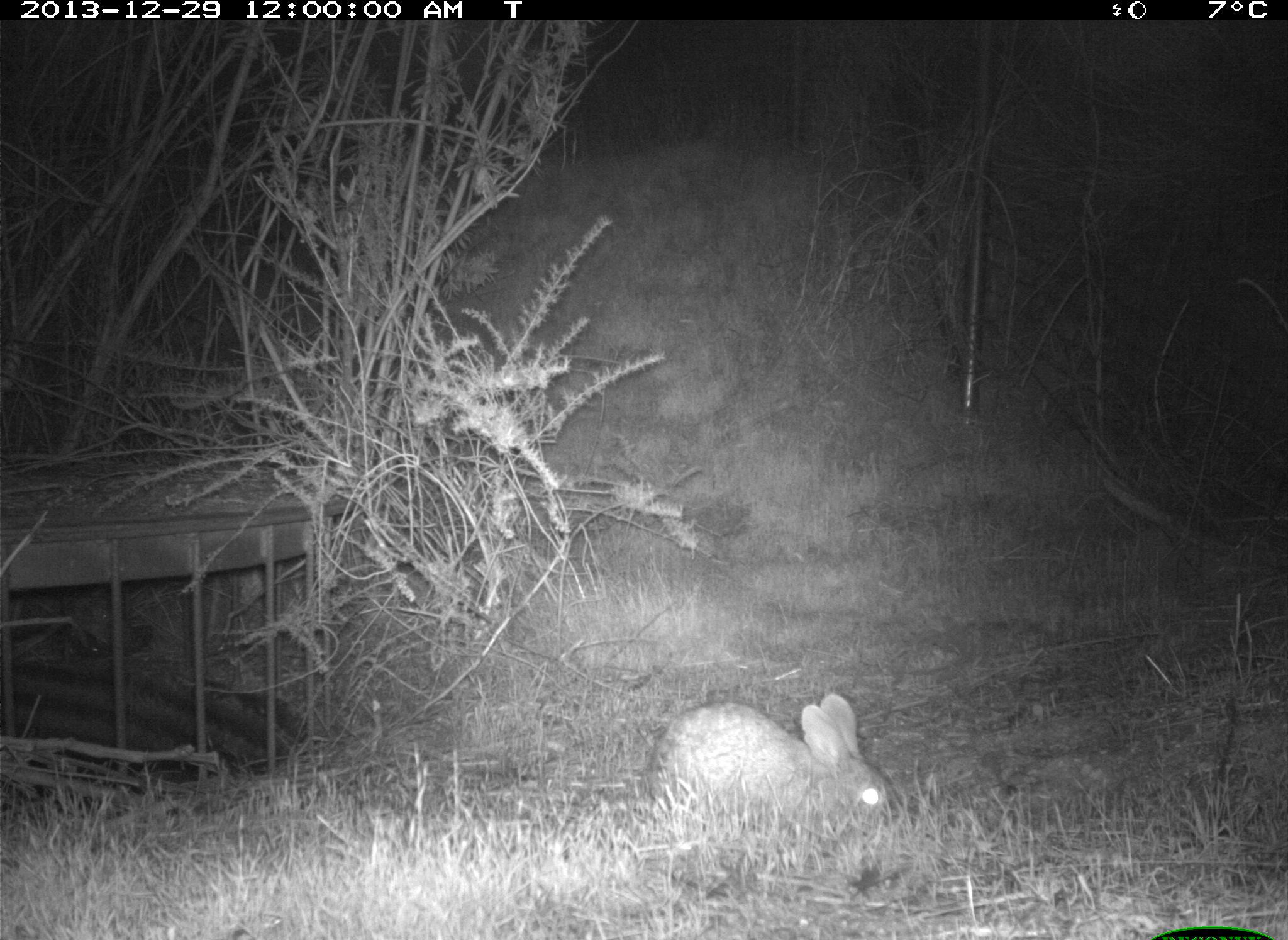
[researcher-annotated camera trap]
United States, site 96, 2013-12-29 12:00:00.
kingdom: Animalia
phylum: Chordata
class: Mammalia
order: Lagomorpha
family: Leporidae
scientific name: Leporidae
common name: rabbits and hares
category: rabbit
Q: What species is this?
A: Rabbit (rabbits and hares) (Leporidae).